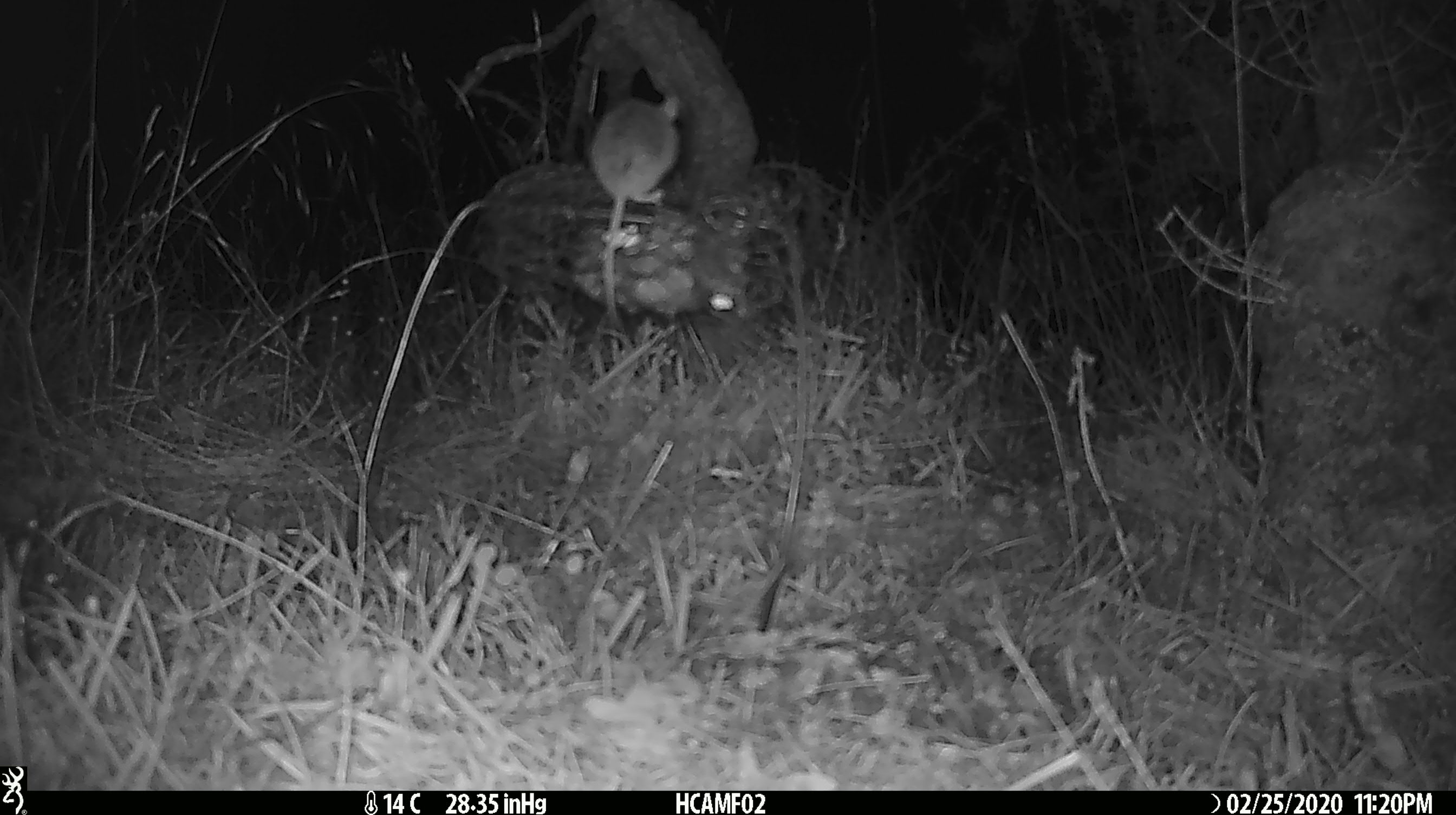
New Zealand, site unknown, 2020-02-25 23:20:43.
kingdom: Animalia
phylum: Chordata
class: Mammalia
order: Rodentia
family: Muridae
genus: Mus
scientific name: Mus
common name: mouse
Mouse (Mus).